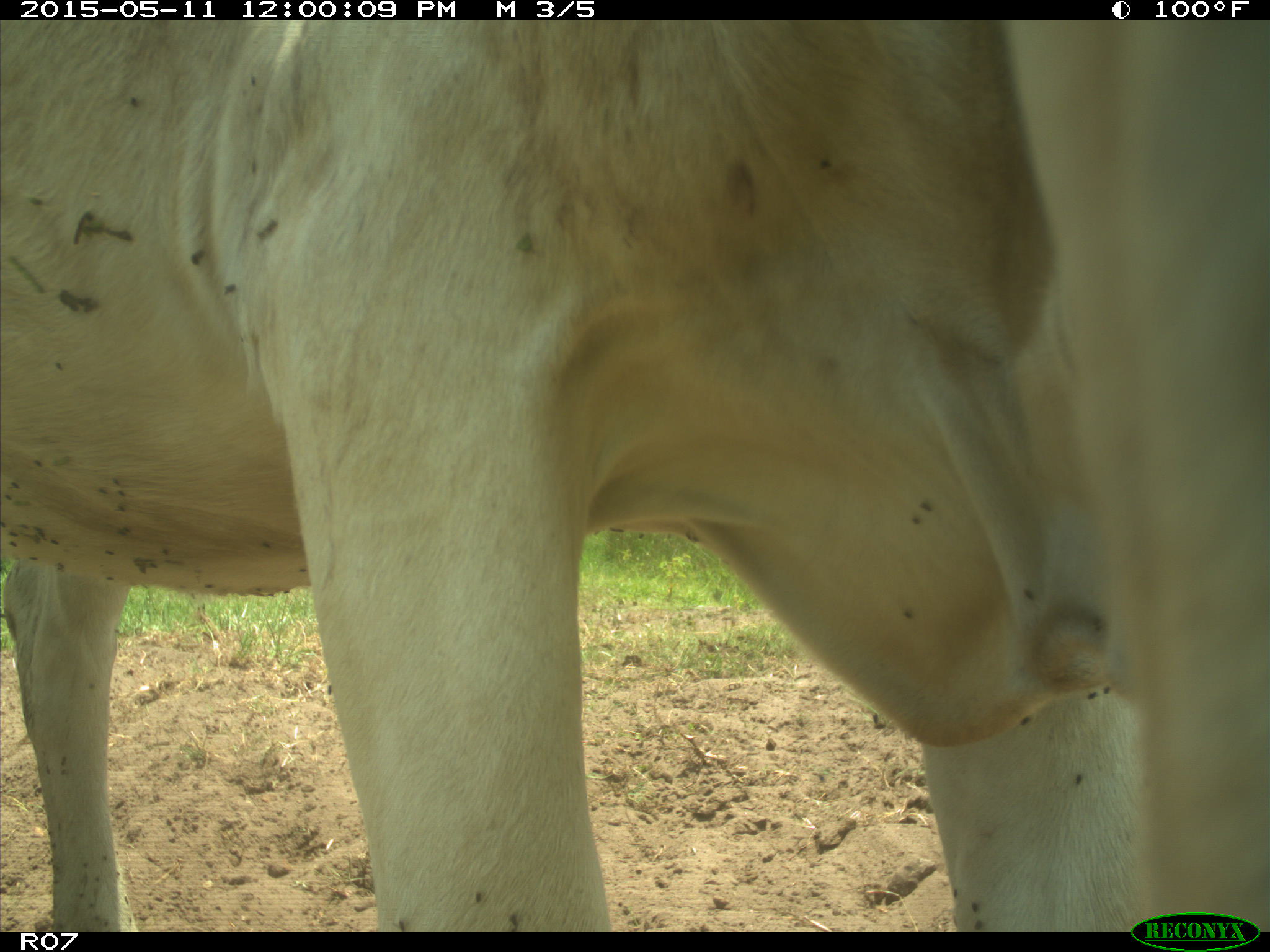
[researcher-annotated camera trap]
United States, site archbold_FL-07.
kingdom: Animalia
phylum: Chordata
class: Mammalia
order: Artiodactyla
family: Bovidae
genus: Bos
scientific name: Bos taurus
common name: domestic cow